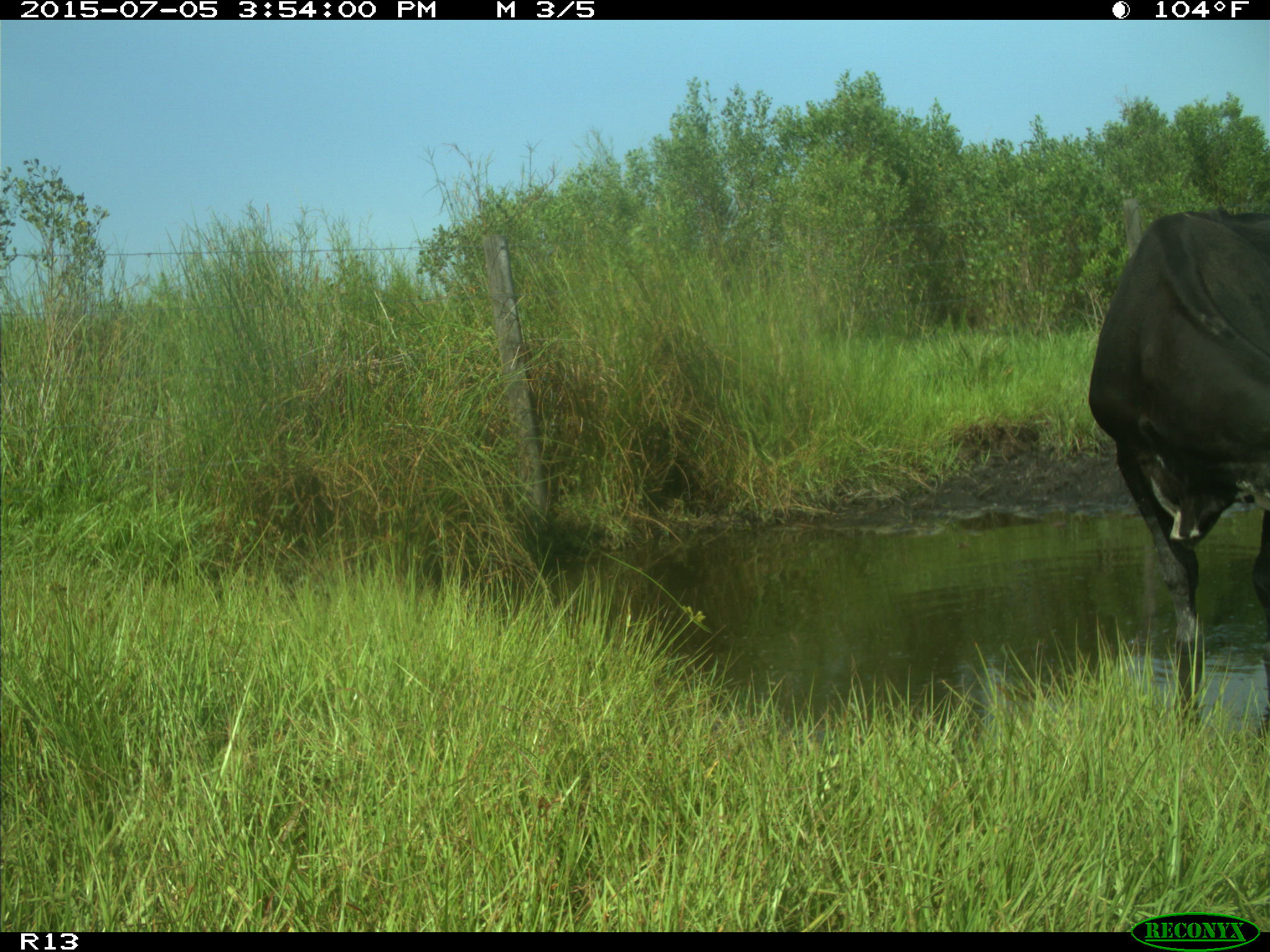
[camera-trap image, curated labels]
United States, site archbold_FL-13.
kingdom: Animalia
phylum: Chordata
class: Mammalia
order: Artiodactyla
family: Bovidae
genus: Bos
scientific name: Bos taurus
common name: domestic cow